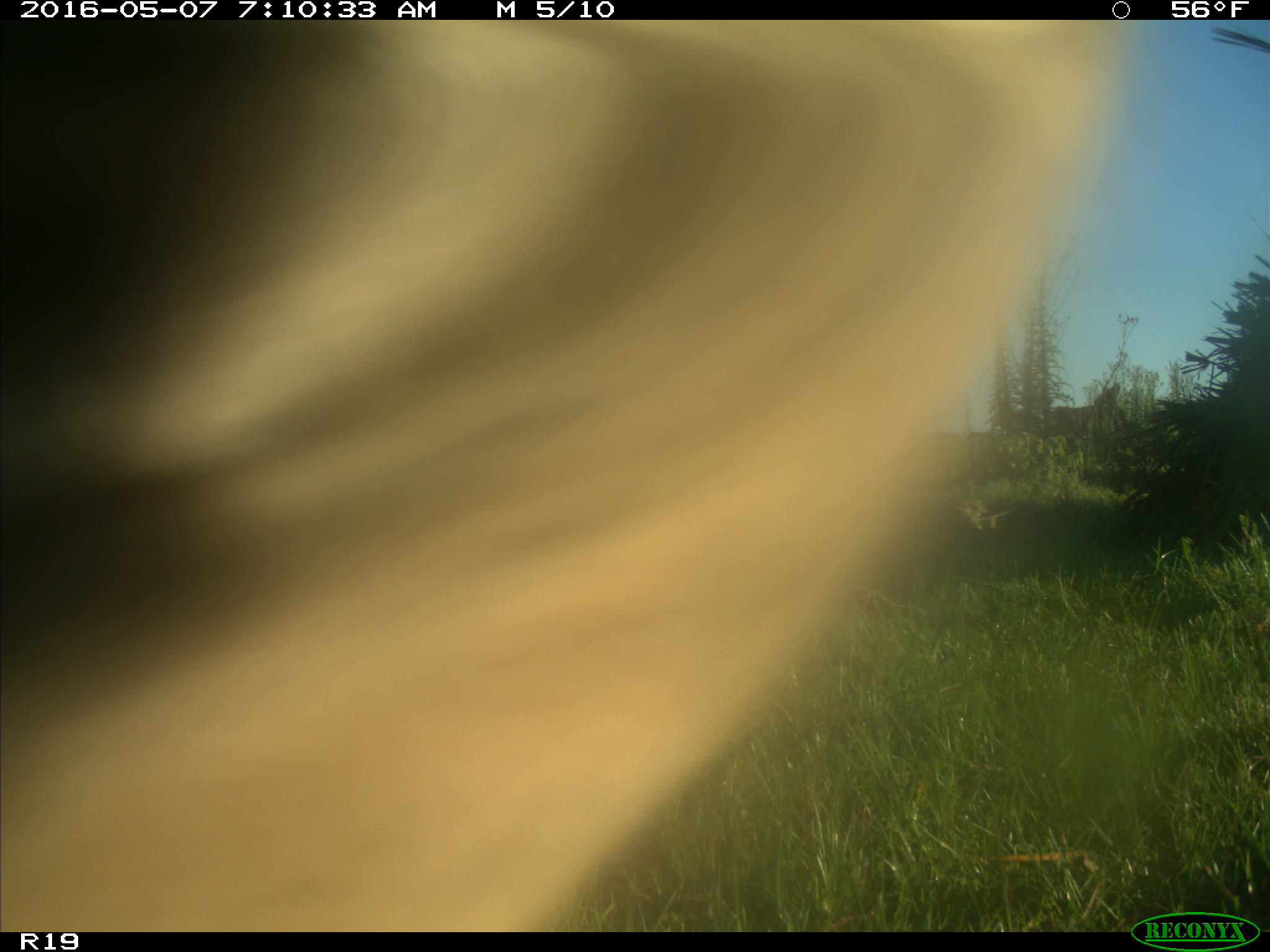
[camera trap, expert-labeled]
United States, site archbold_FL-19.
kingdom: Animalia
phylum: Chordata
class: Mammalia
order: Artiodactyla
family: Bovidae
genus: Bos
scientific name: Bos taurus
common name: domestic cow